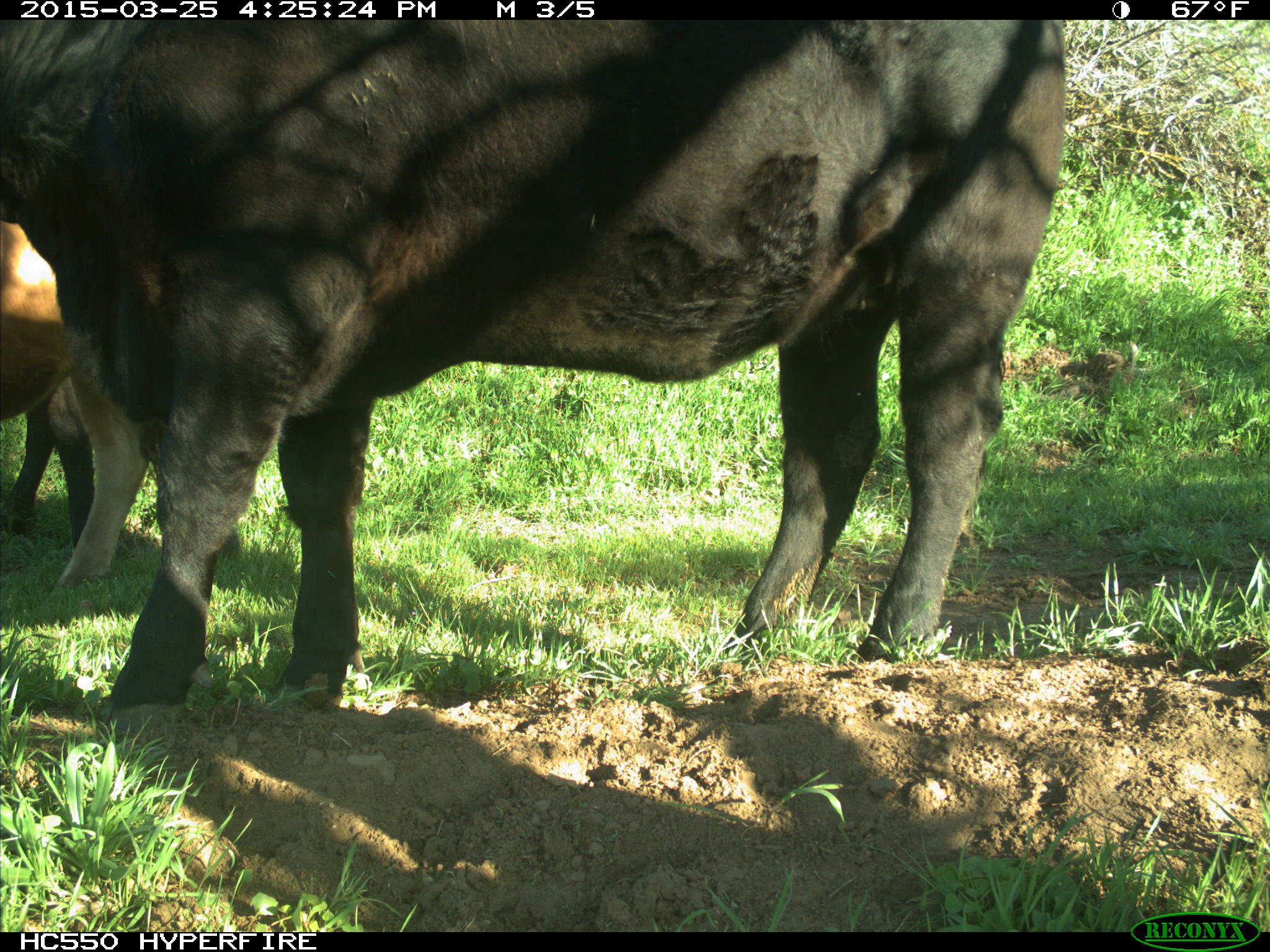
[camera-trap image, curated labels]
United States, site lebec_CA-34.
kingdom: Animalia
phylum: Chordata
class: Mammalia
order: Artiodactyla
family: Bovidae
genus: Bos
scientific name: Bos taurus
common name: domestic cow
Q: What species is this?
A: Bos taurus (domestic cow).